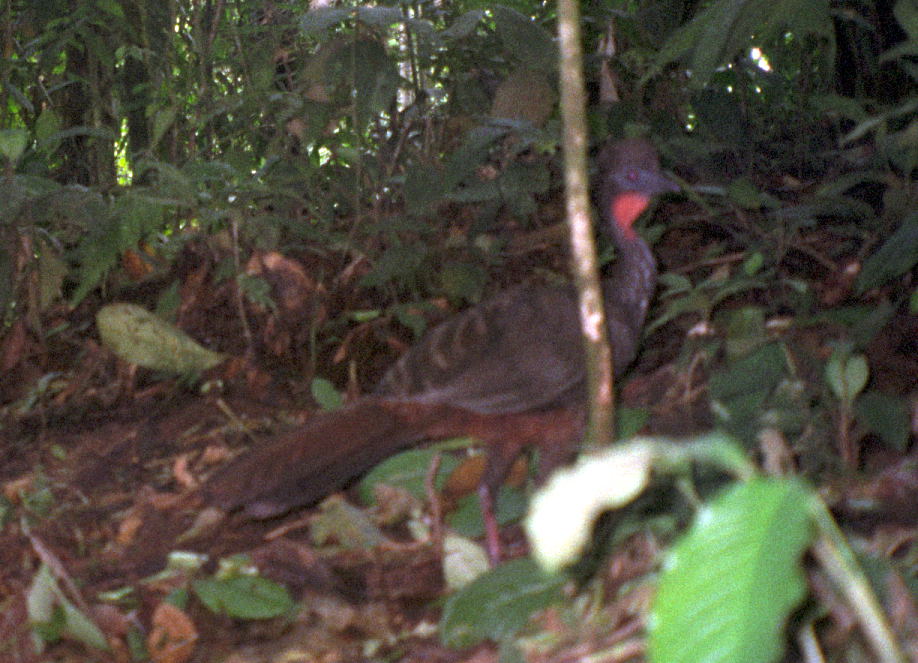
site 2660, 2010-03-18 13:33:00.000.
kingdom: Animalia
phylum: Chordata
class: Aves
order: Galliformes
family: Cracidae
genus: Penelope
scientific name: Penelope purpurascens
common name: crested guan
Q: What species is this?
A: Penelope purpurascens (crested guan).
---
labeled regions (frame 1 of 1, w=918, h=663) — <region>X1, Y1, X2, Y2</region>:
penelope purpurascens: <region>157, 133, 688, 577</region>